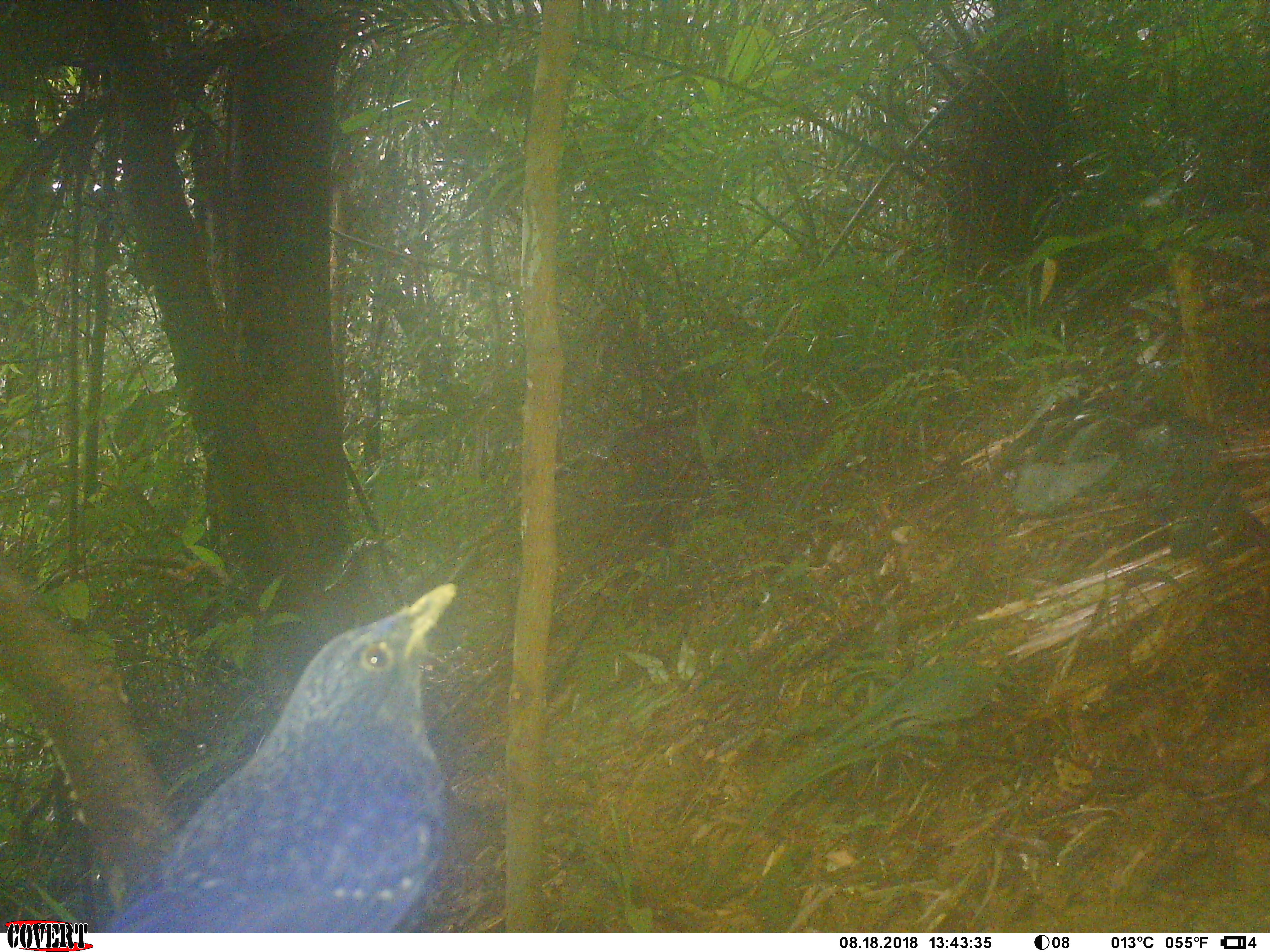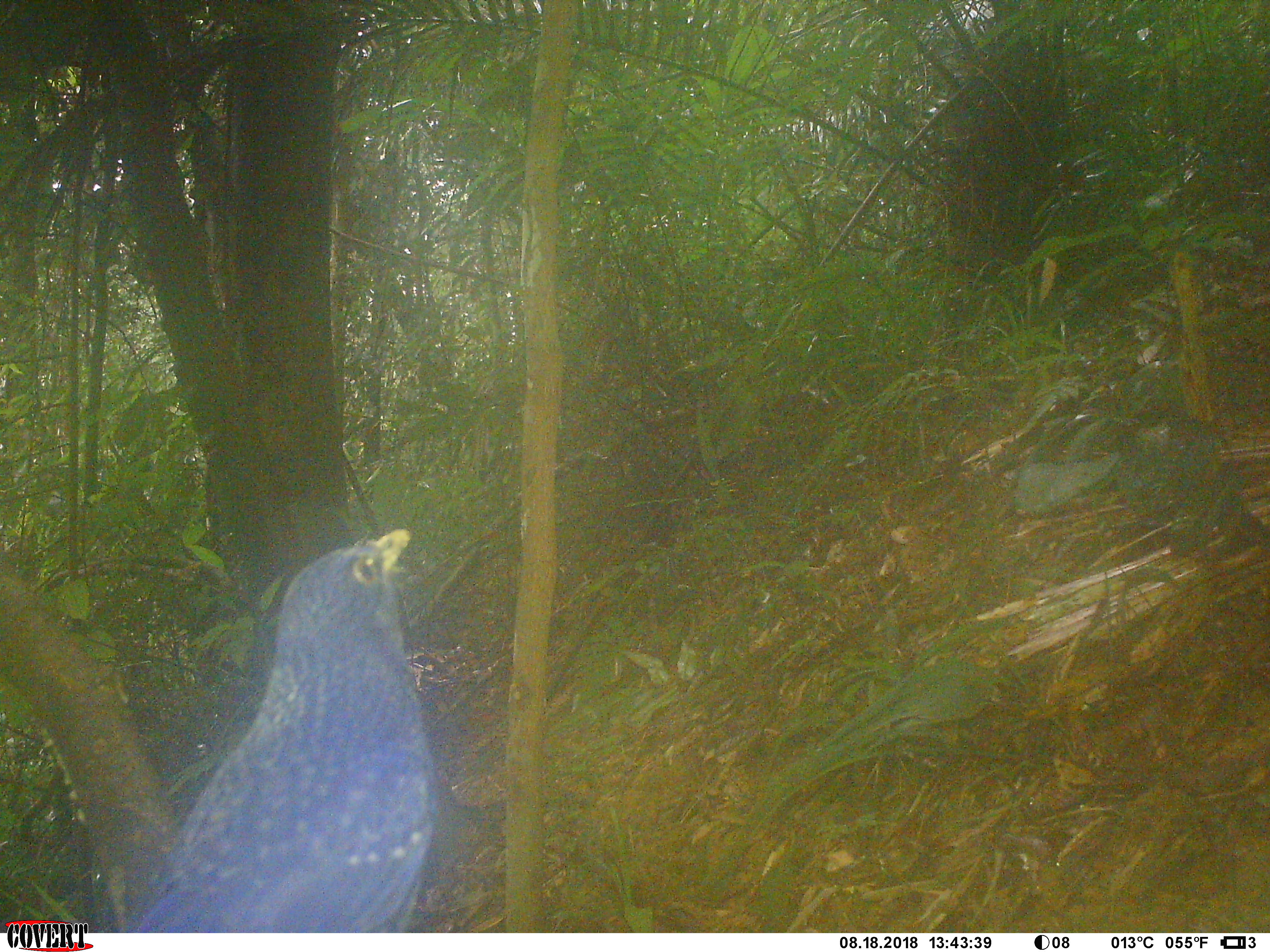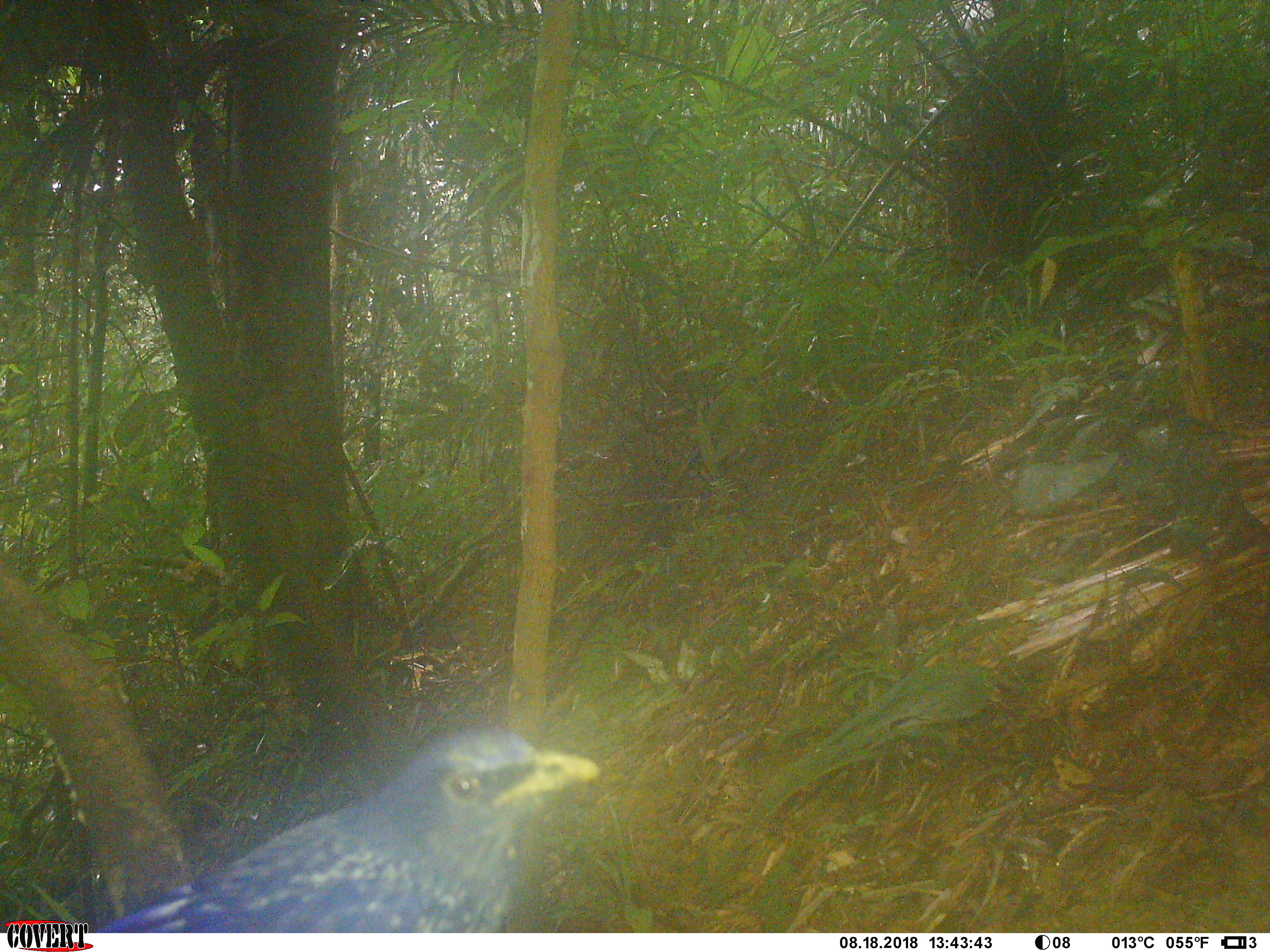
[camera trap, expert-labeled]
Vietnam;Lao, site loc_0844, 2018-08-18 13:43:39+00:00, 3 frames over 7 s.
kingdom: Animalia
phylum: Chordata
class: Aves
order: Passeriformes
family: Muscicapidae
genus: Myophonus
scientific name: Myophonus caeruleus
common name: blue whistling thrush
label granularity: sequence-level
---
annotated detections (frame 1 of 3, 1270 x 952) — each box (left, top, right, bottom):
blue whistling thrush: (104, 579, 459, 931)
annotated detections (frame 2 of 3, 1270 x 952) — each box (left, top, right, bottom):
blue whistling thrush: (110, 524, 443, 933)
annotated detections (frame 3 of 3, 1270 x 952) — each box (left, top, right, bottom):
blue whistling thrush: (80, 719, 602, 930)